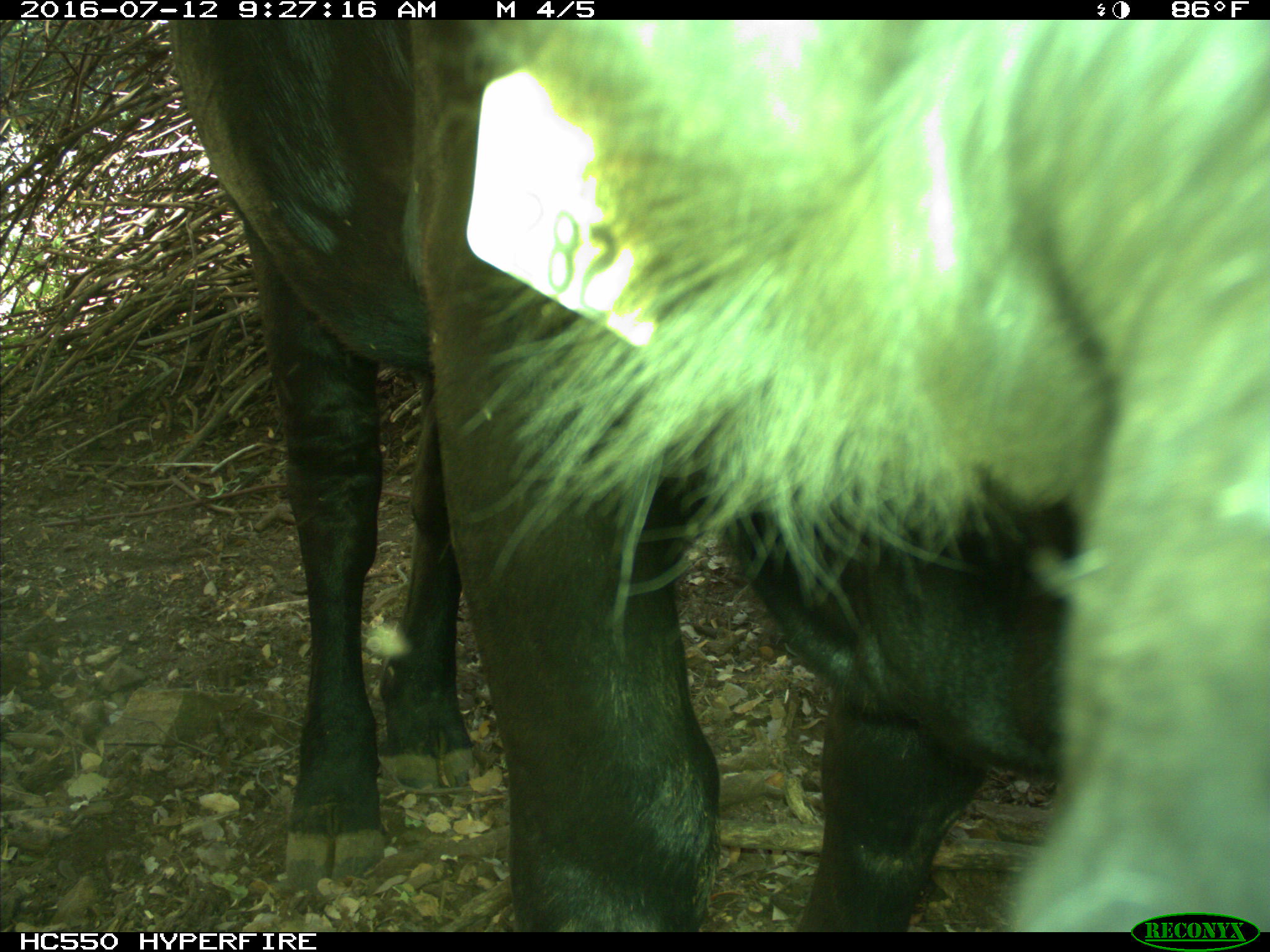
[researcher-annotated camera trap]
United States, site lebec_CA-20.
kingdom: Animalia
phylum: Chordata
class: Mammalia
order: Artiodactyla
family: Bovidae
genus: Bos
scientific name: Bos taurus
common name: domestic cow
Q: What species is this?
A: Bos taurus (domestic cow).